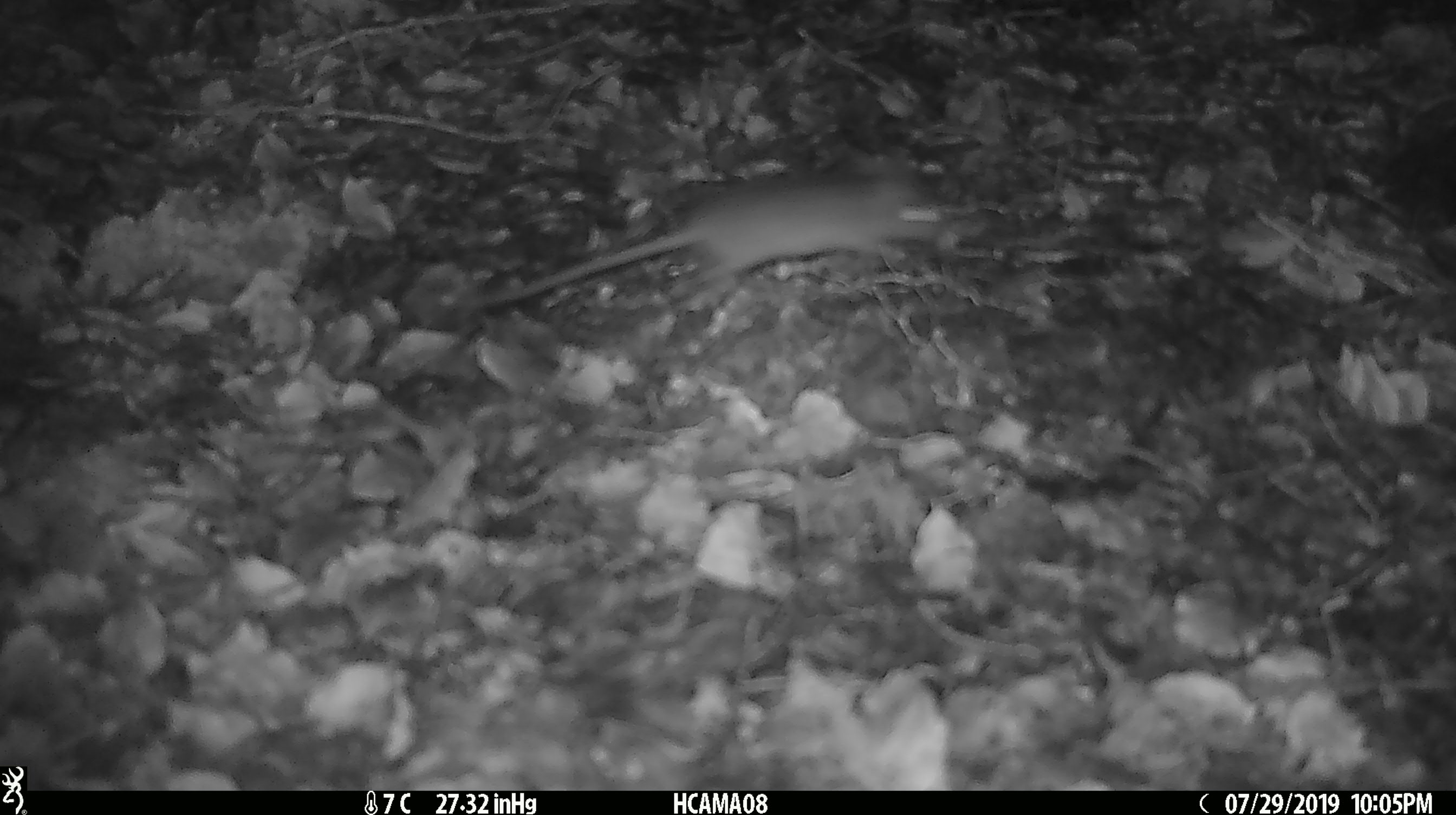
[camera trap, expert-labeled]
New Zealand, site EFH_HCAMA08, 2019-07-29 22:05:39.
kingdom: Animalia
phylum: Chordata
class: Mammalia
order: Rodentia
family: Muridae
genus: Mus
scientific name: Mus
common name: mouse